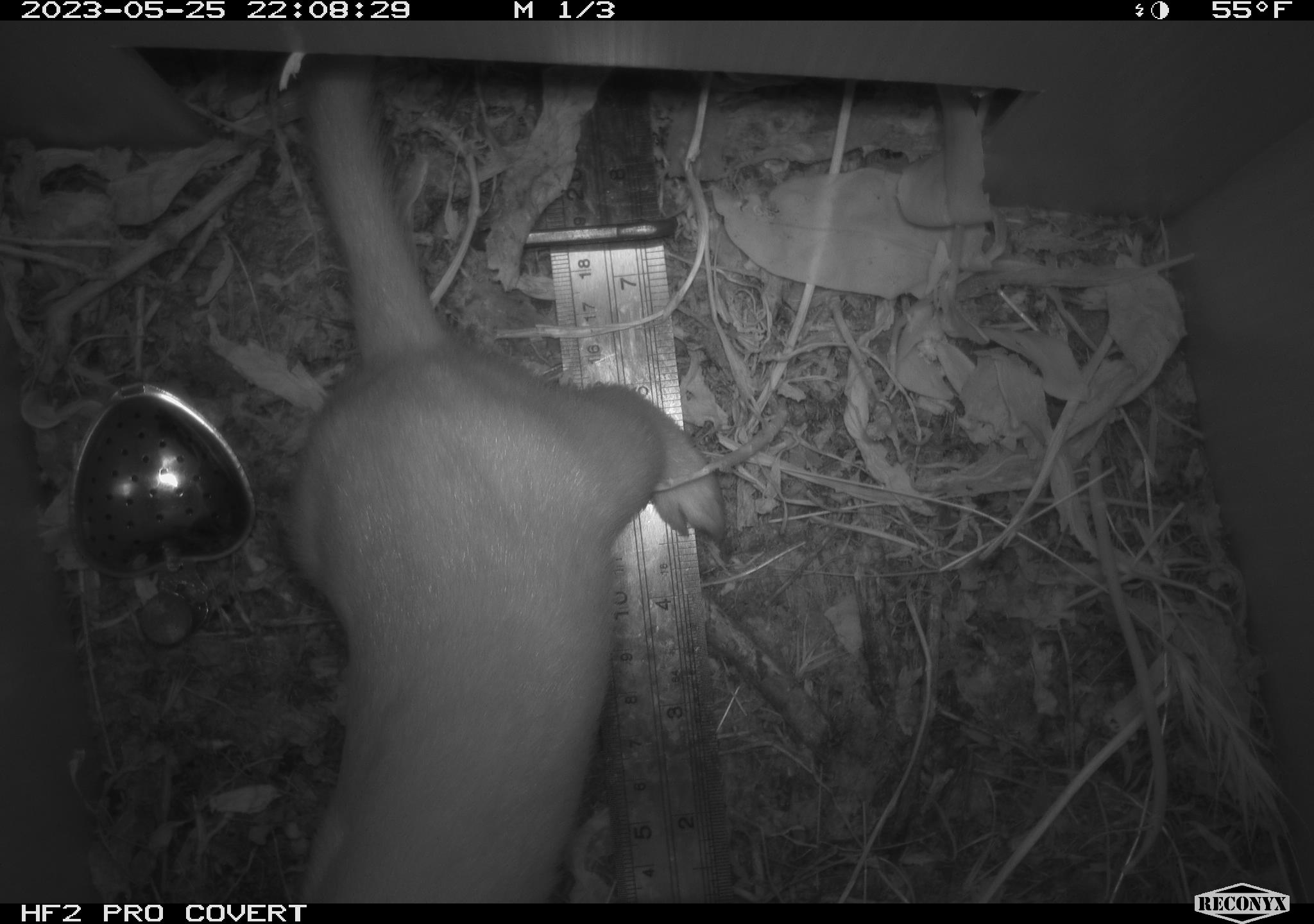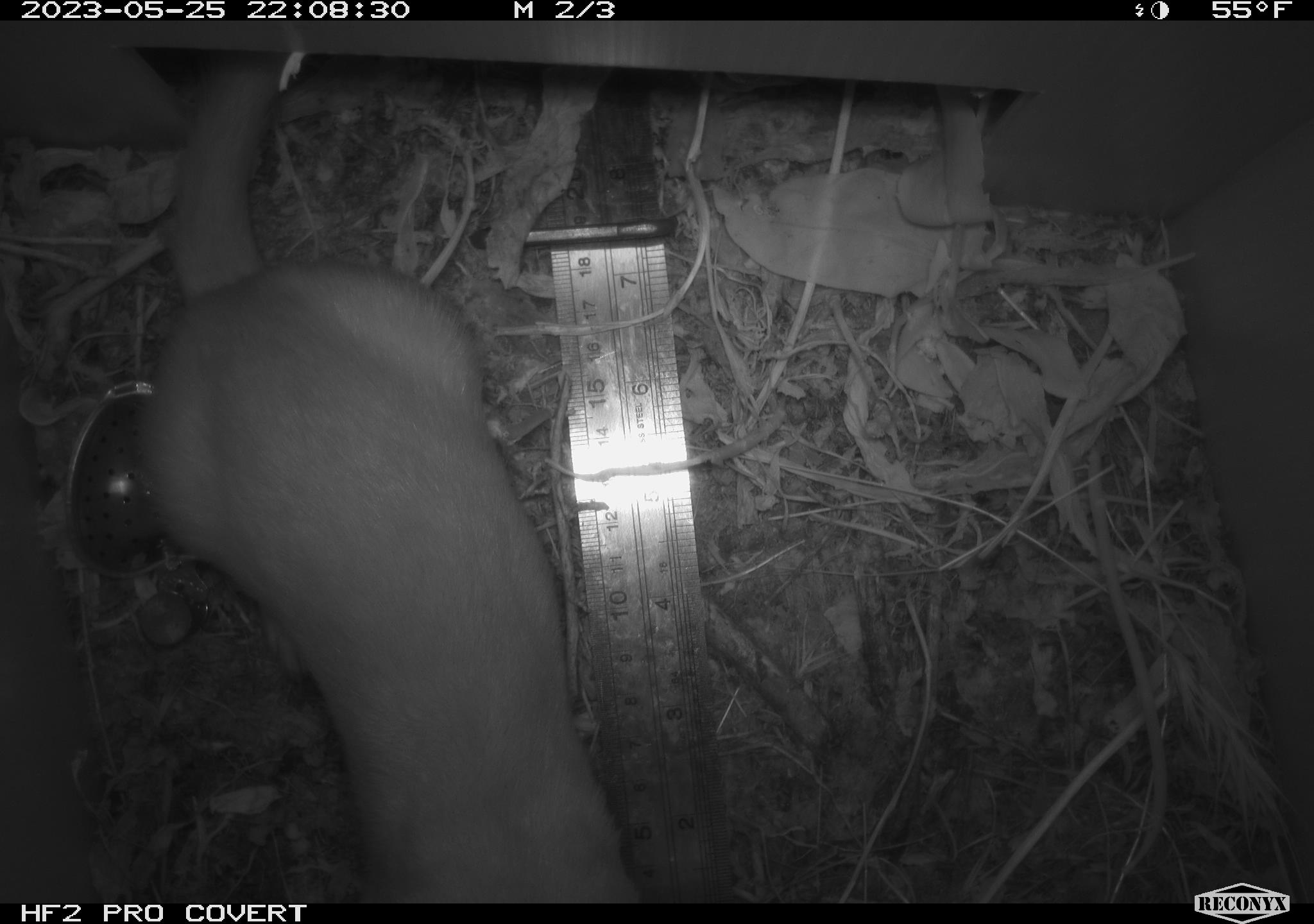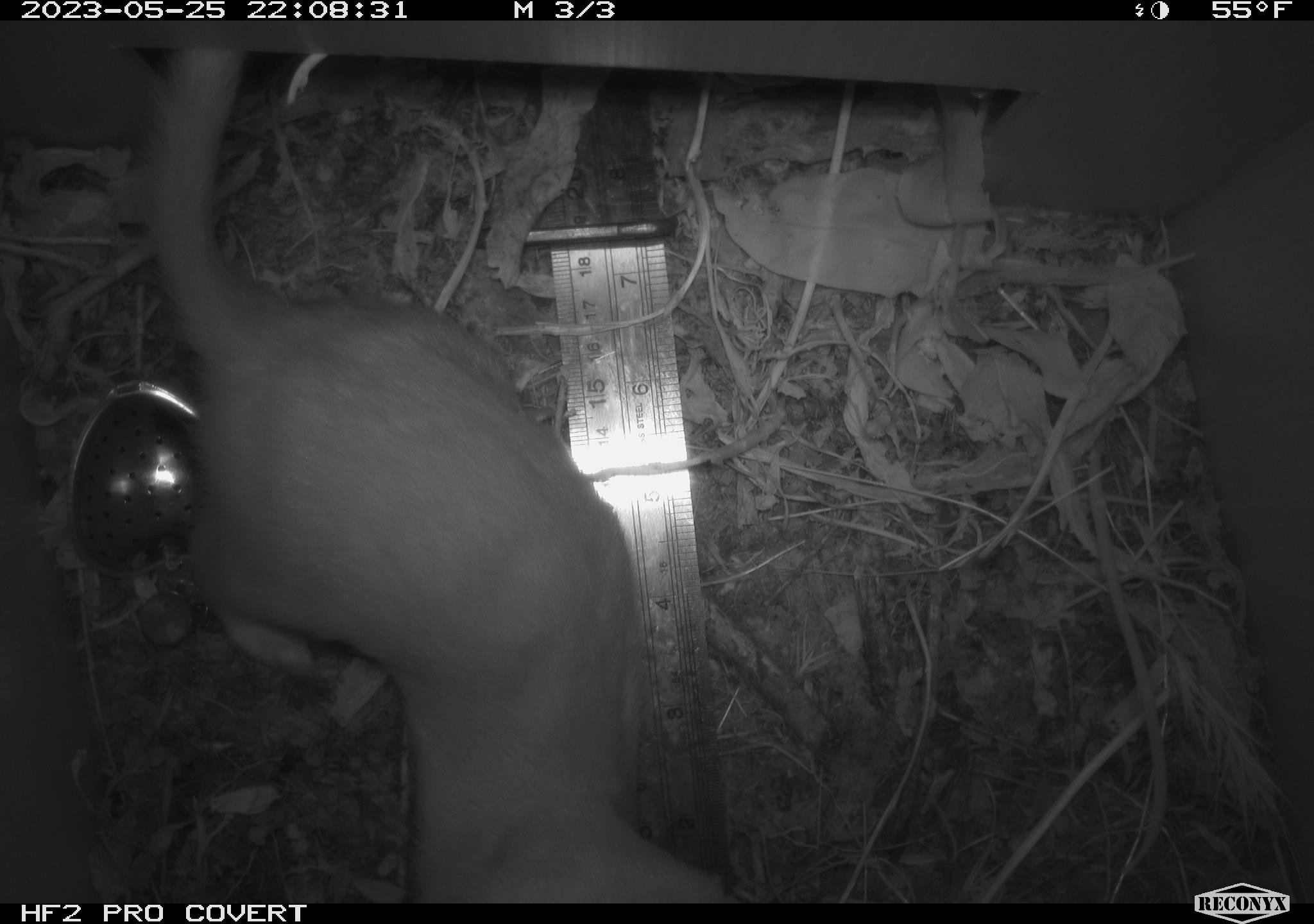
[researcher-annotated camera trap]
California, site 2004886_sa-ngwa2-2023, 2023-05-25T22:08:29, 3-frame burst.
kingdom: Animalia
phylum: Chordata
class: Mammalia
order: Carnivora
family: Mustelidae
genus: Neogale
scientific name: Neogale frenata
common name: long-tailed weasel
Long-tailed weasel (Neogale frenata).